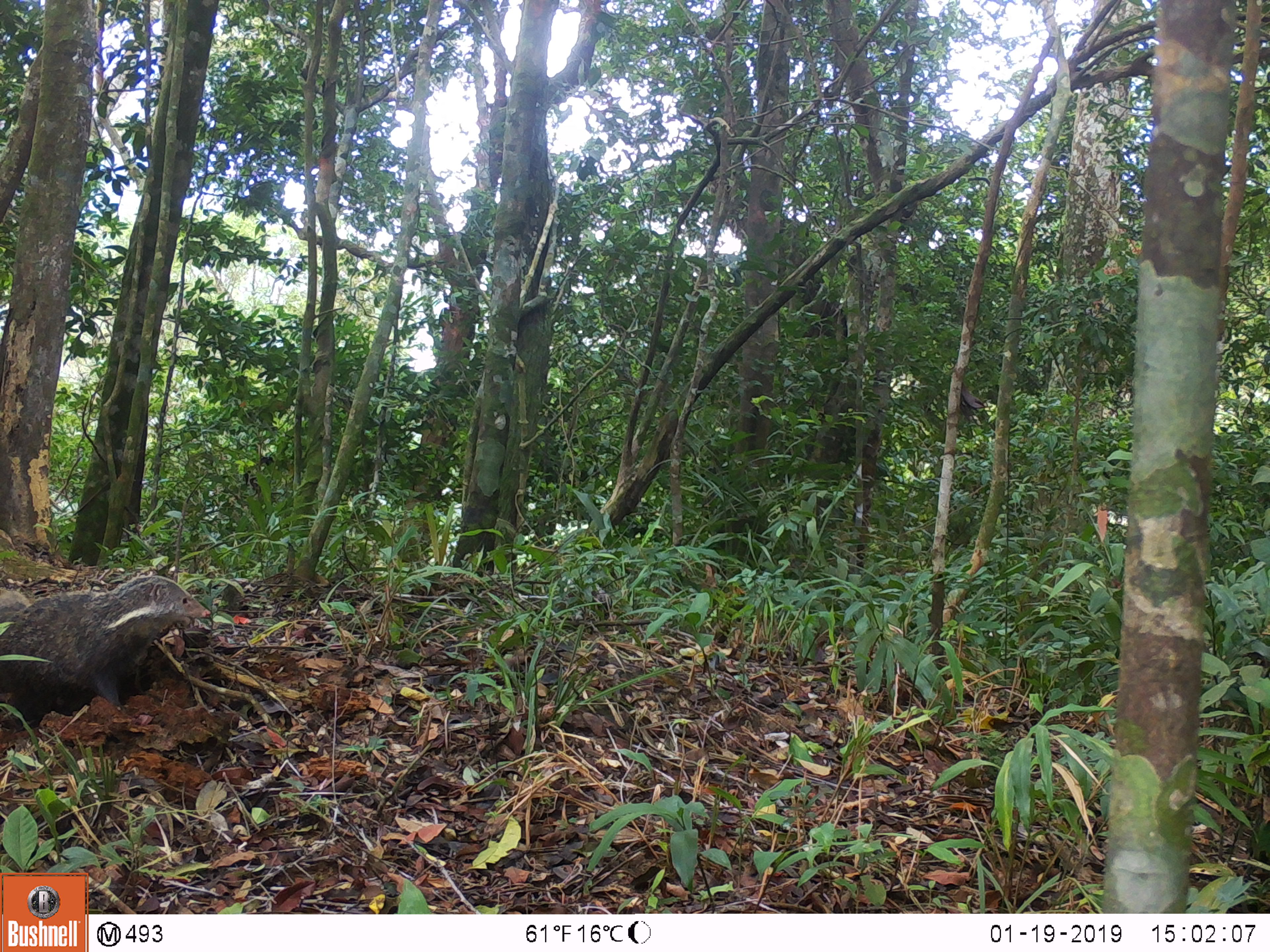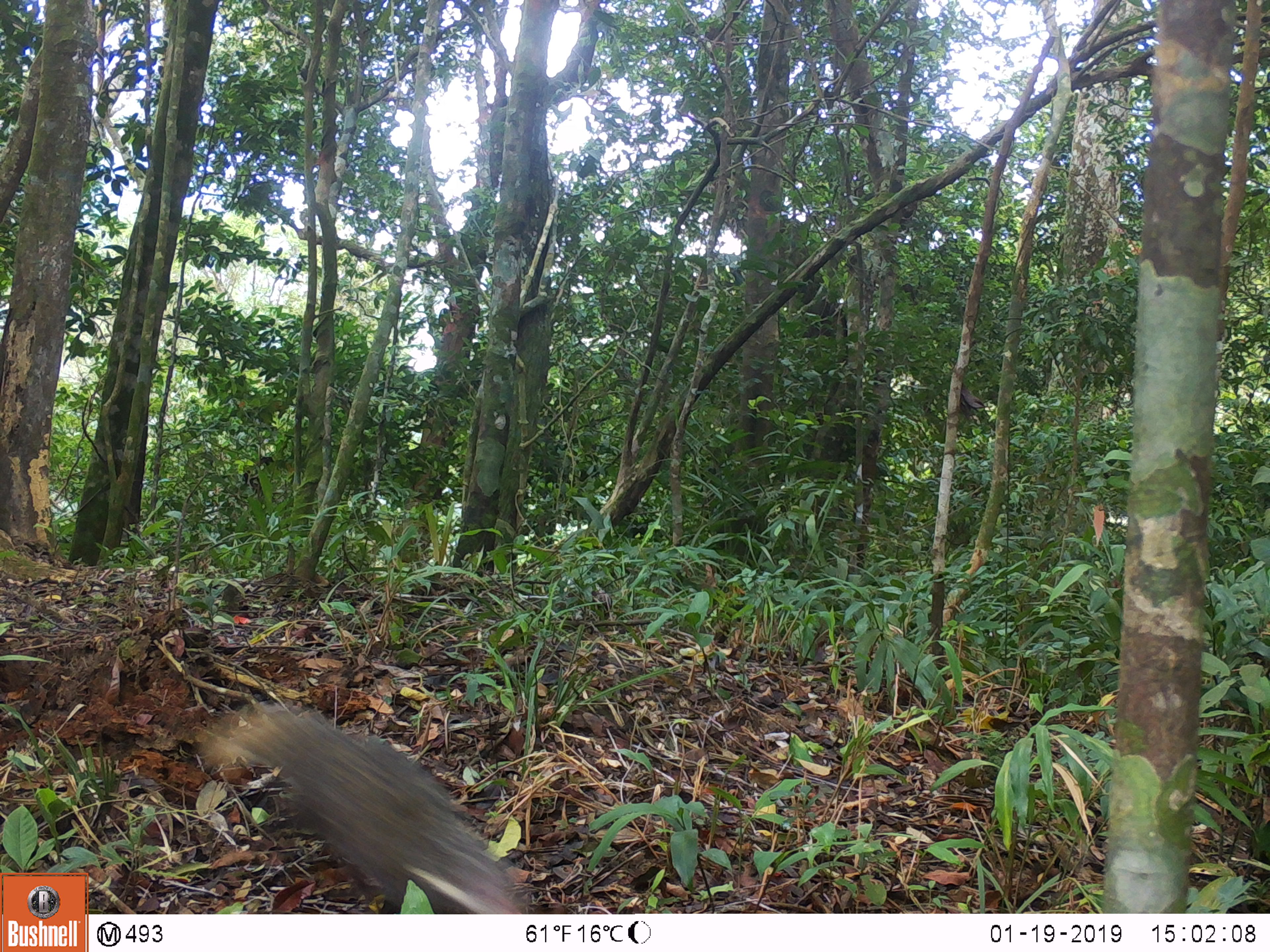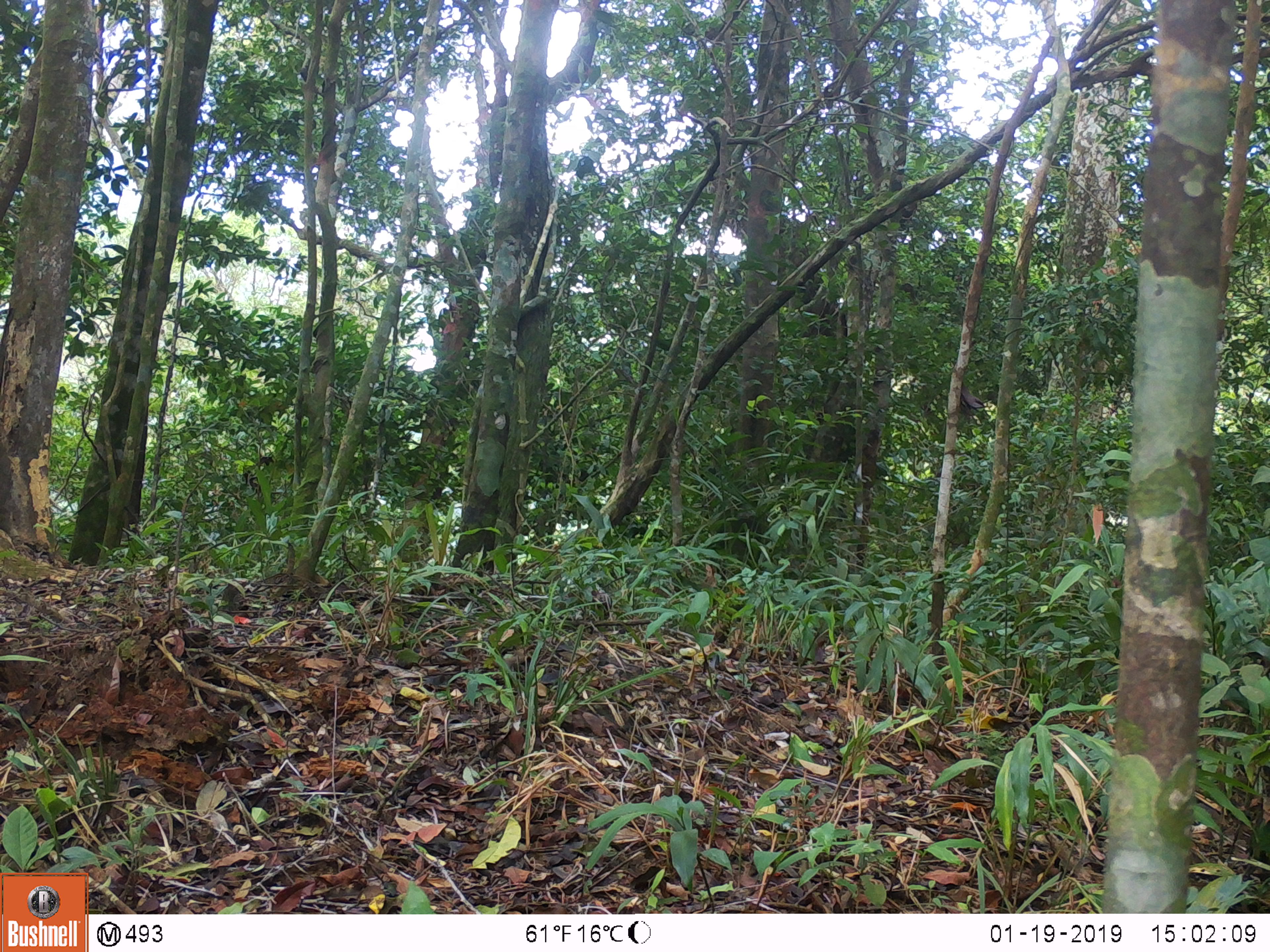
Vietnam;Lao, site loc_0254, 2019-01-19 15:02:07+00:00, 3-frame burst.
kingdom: Animalia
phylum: Chordata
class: Mammalia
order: Carnivora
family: Herpestidae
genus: Urva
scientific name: Urva urva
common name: crab-eating mongoose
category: crab eating mongoose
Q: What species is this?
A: Crab eating mongoose (crab-eating mongoose) (Urva urva).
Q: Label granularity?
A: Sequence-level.